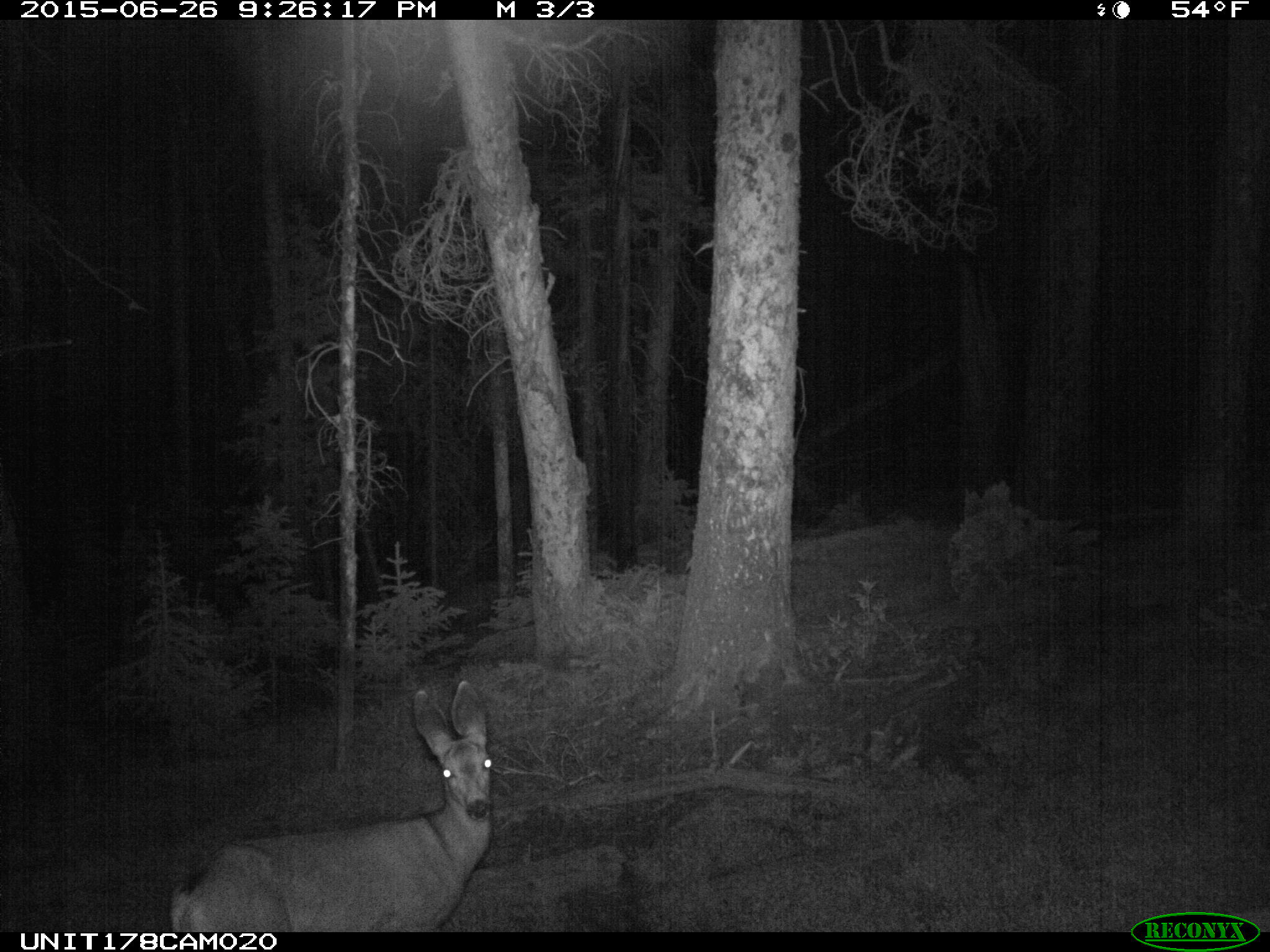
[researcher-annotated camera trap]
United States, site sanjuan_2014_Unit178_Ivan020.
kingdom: Animalia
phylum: Chordata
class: Mammalia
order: Artiodactyla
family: Cervidae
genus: Odocoileus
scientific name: Odocoileus hemionus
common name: mule deer